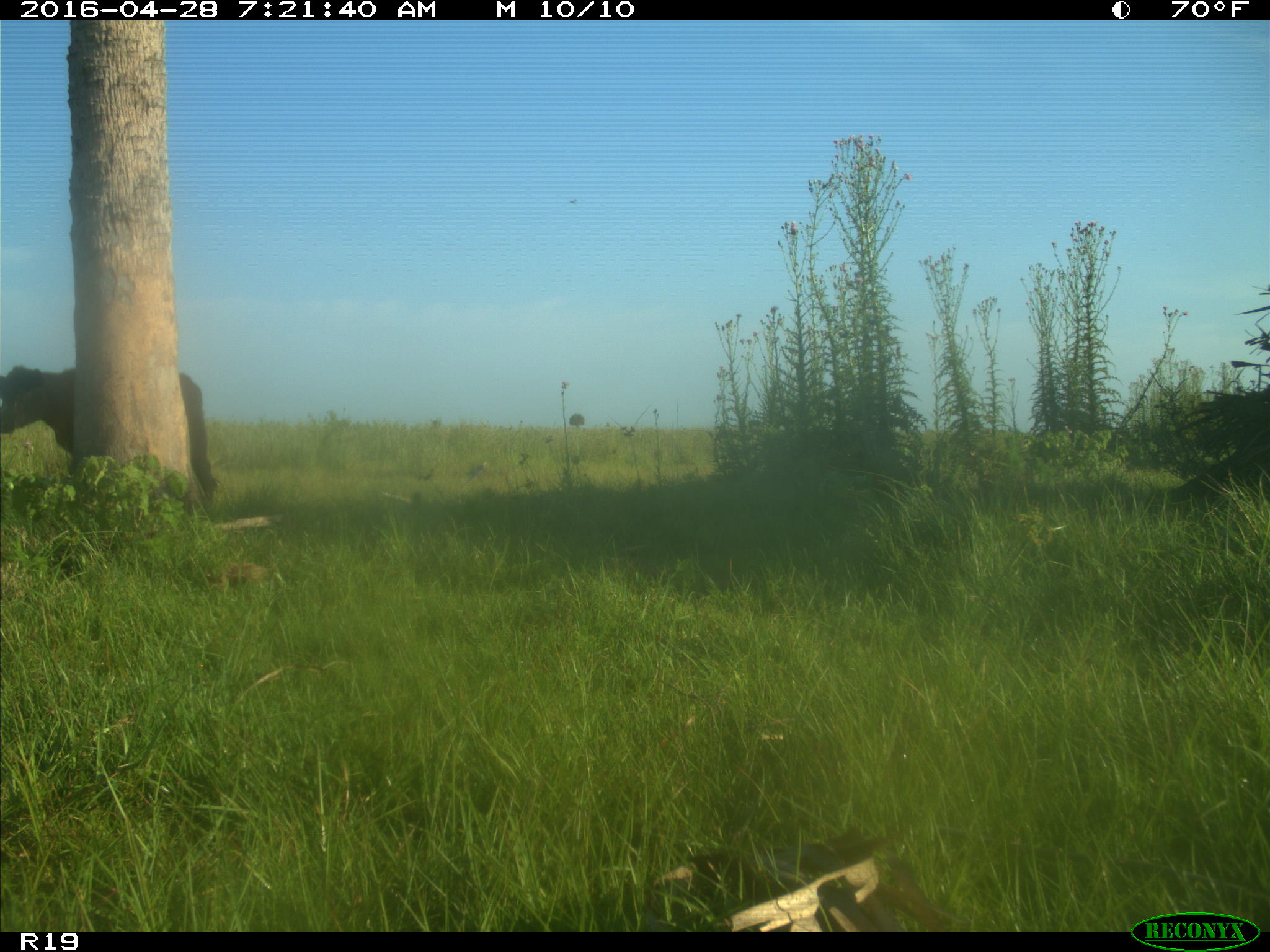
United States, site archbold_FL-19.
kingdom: Animalia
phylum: Chordata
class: Mammalia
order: Artiodactyla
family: Bovidae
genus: Bos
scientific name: Bos taurus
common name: domestic cow